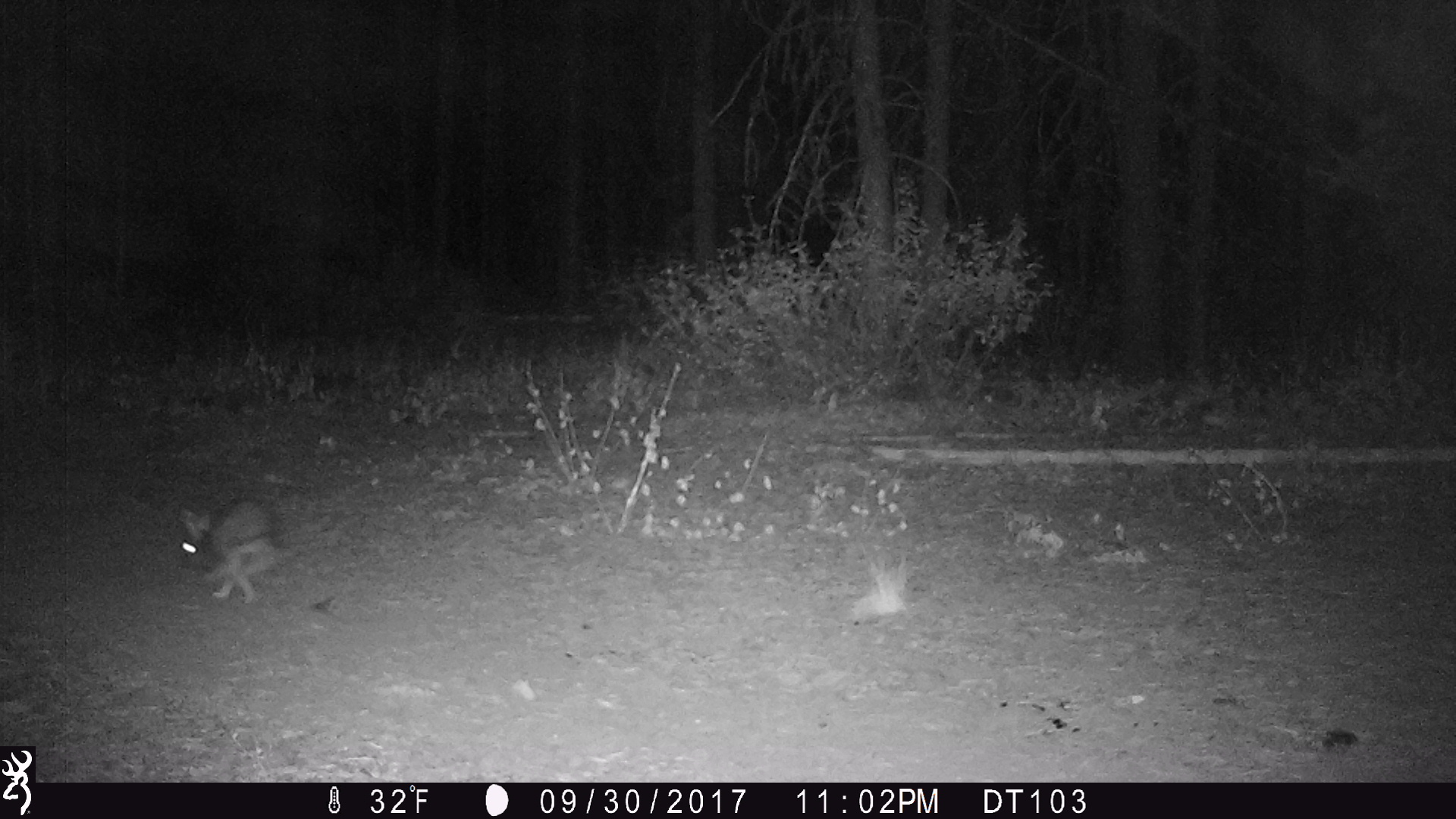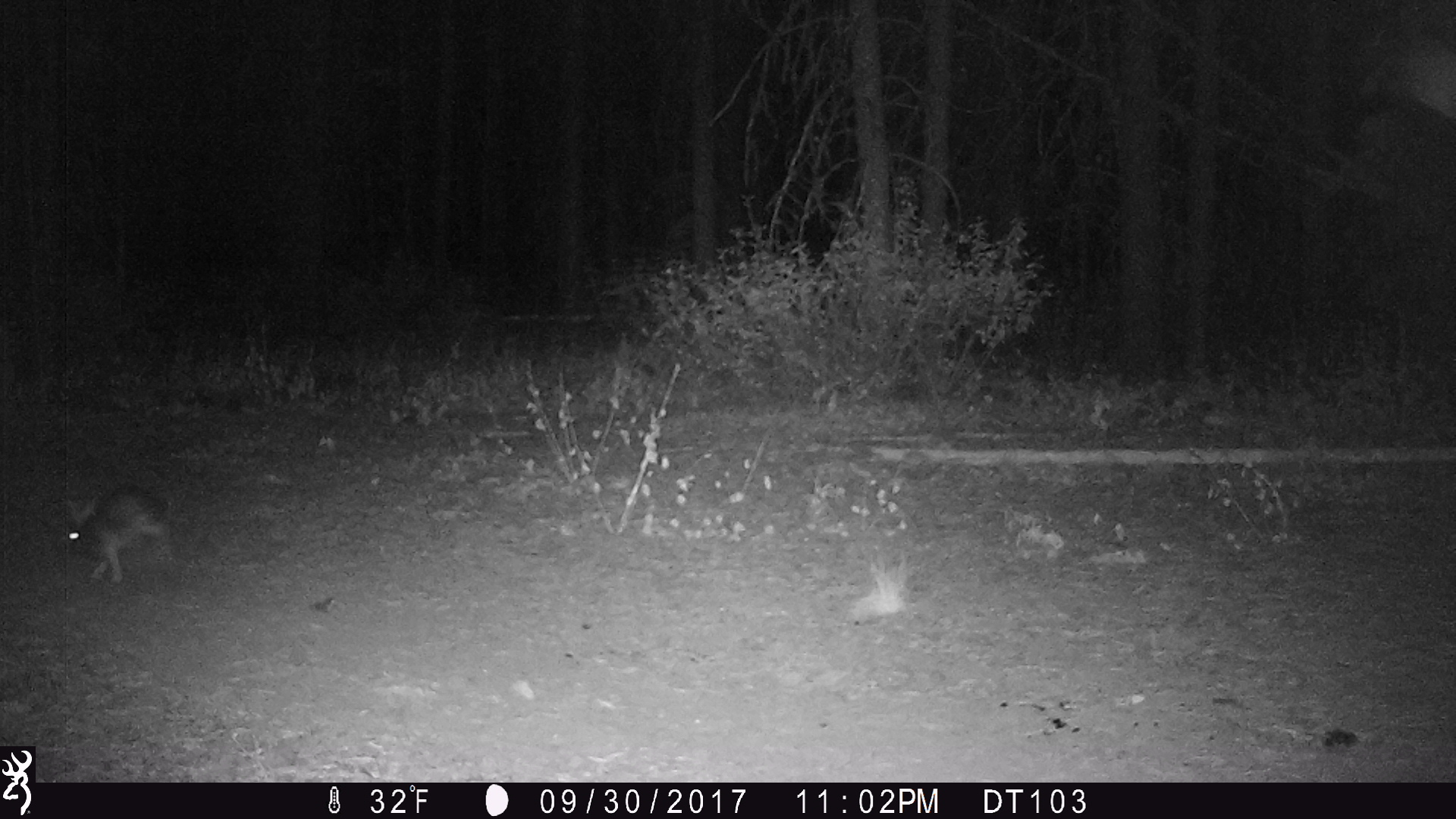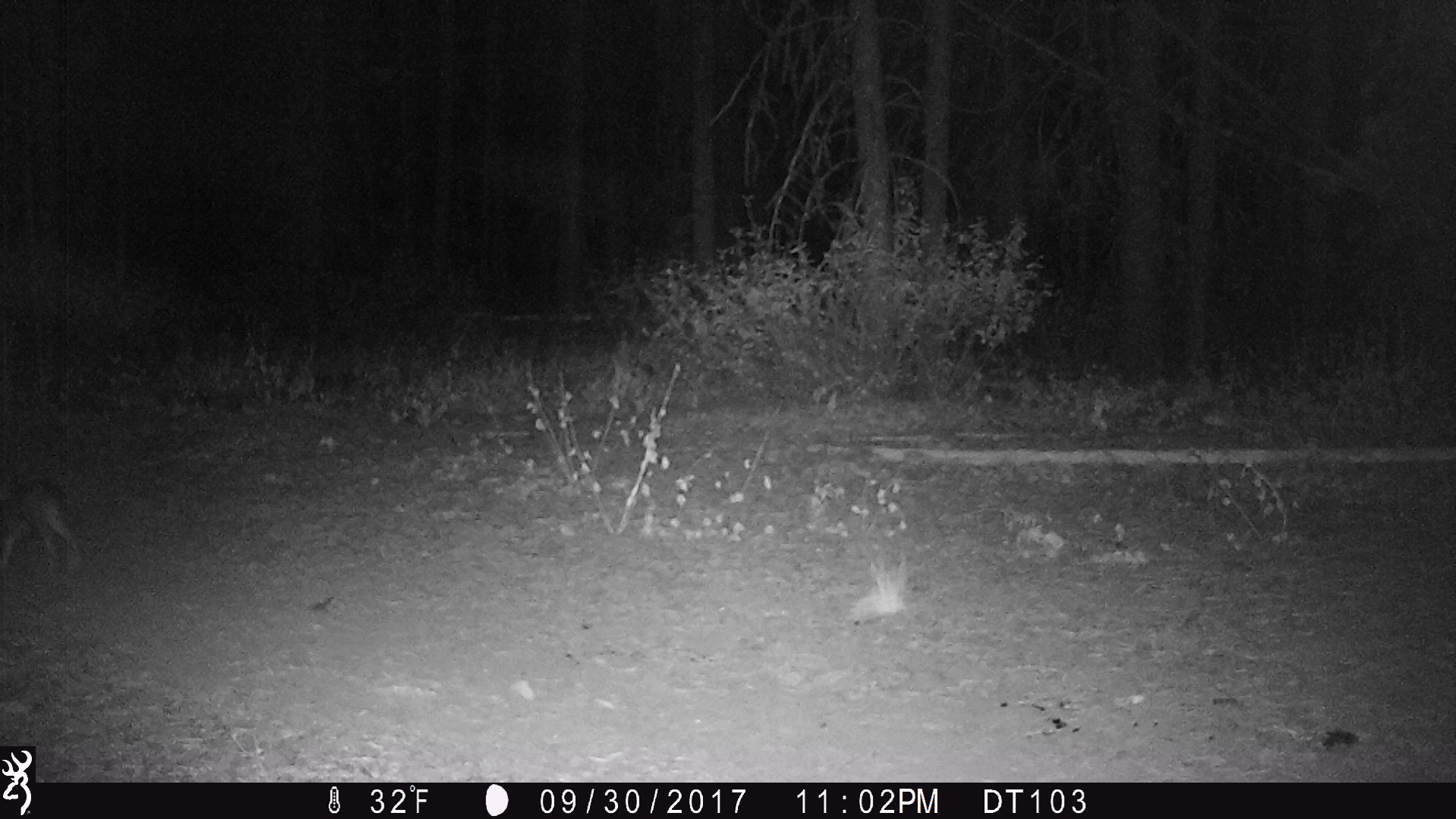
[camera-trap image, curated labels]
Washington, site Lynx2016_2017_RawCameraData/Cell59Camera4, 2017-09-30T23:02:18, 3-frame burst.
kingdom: Animalia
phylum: Chordata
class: Mammalia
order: Lagomorpha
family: Leporidae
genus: Lepus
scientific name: Lepus americanus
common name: snowshoe hare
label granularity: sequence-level